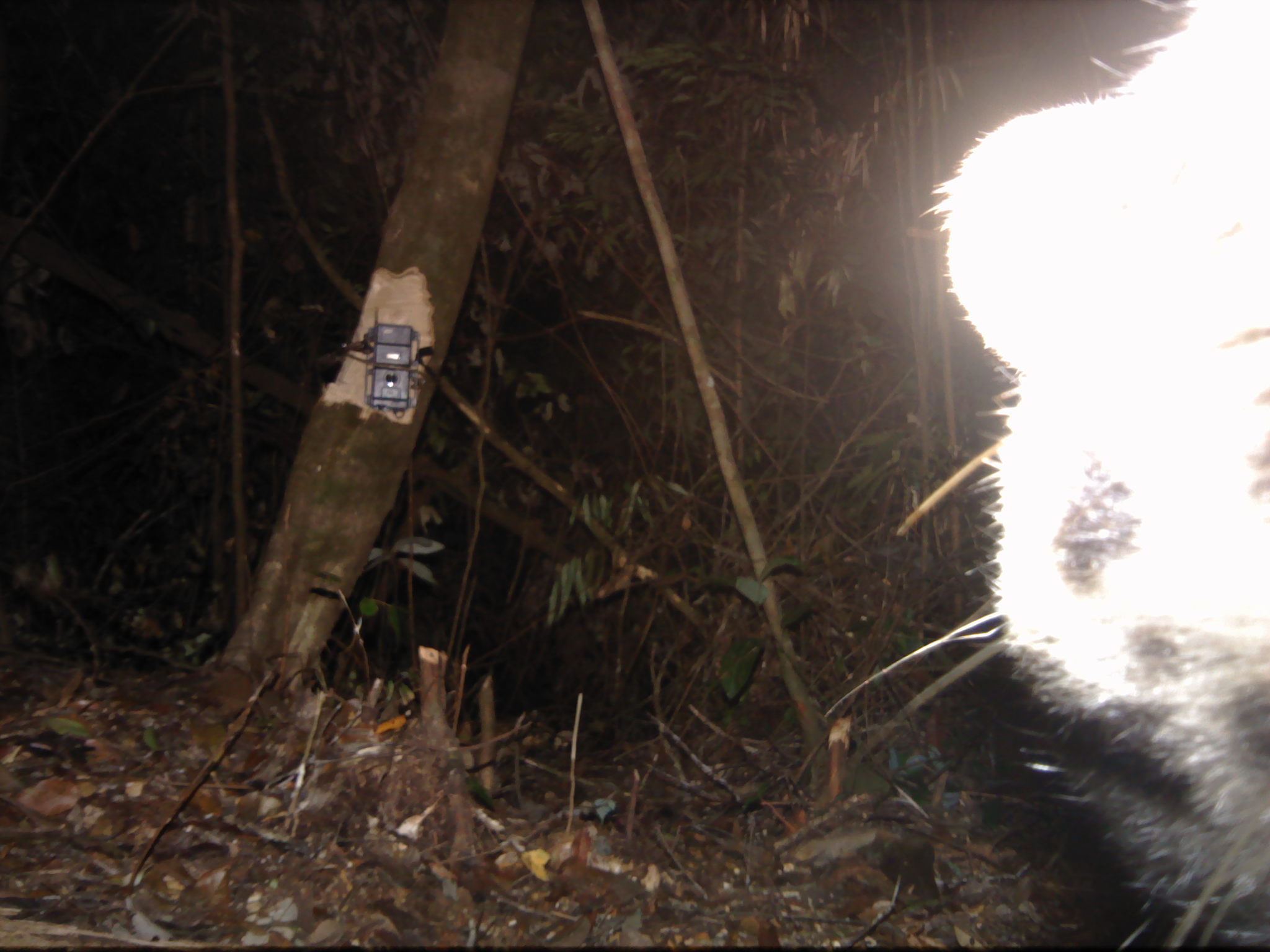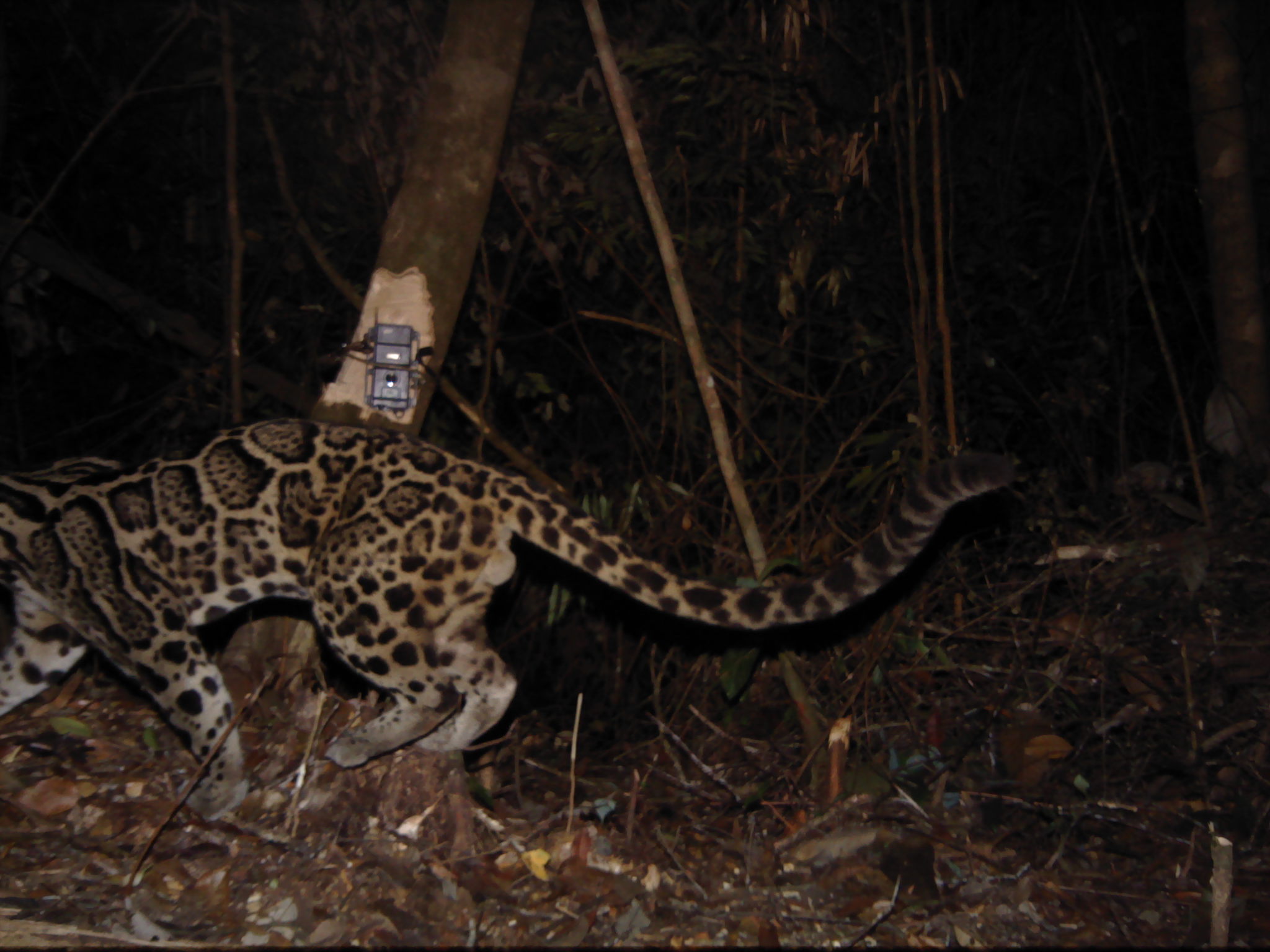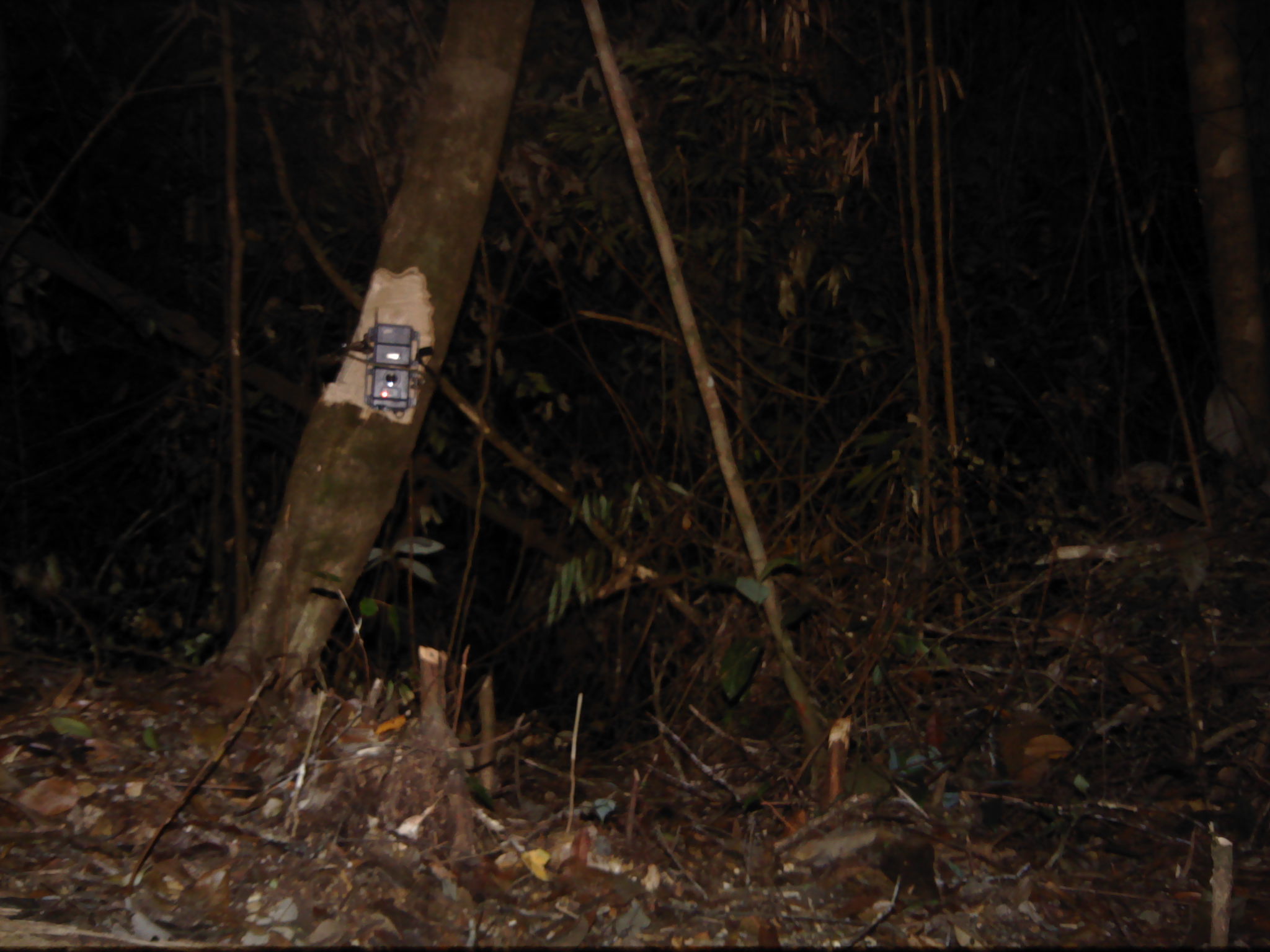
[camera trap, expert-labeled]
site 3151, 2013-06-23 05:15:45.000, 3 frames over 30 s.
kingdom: Animalia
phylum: Chordata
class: Mammalia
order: Carnivora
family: Felidae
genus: Neofelis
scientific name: Neofelis diardi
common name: sunda clouded leopard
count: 1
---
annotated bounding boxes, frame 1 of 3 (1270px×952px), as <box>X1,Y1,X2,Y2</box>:
unknown: <box>939,0,1269,951</box>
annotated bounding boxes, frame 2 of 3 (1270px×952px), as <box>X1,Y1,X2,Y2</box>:
neofelis diardi: <box>0,416,1018,825</box>